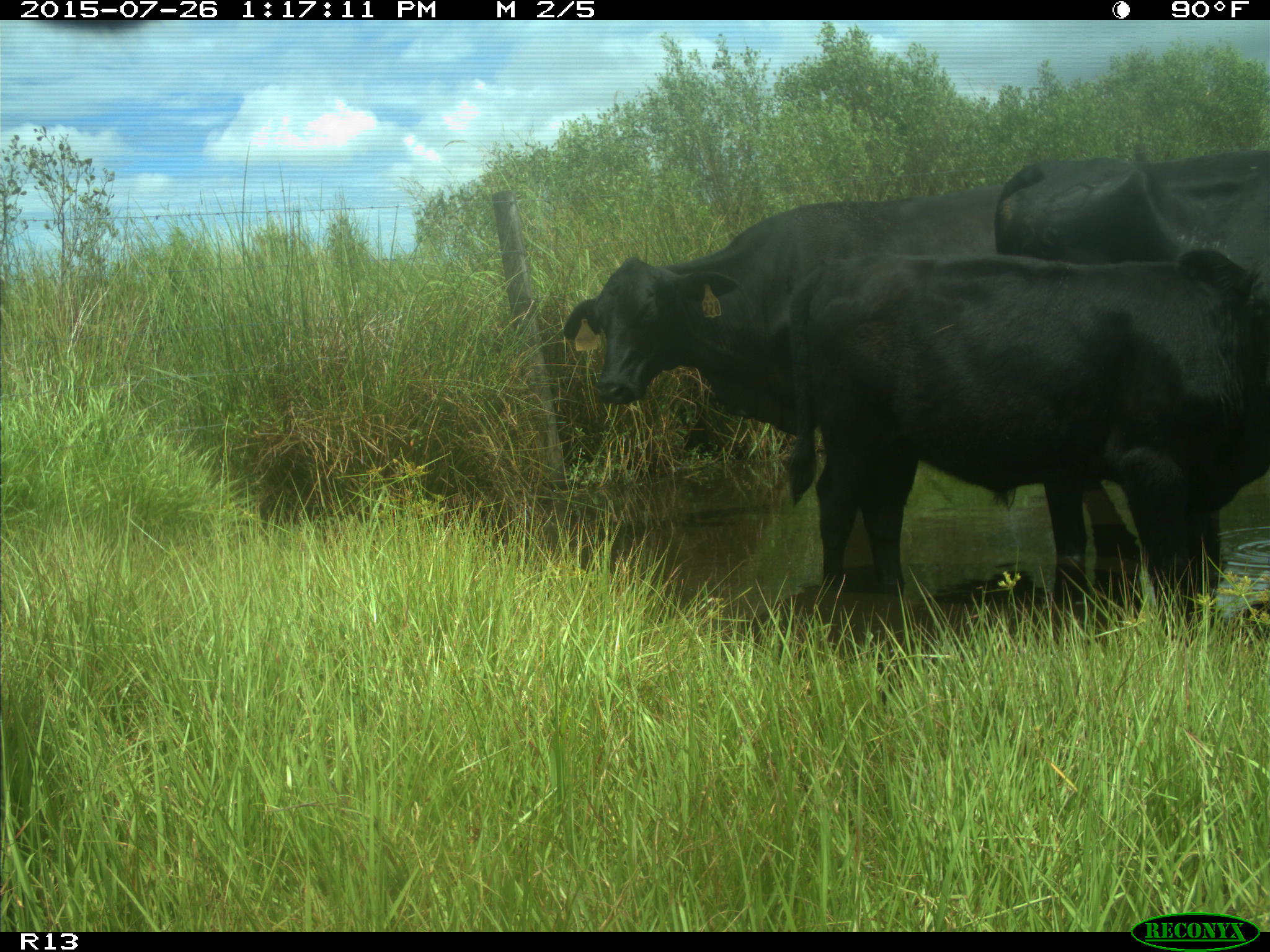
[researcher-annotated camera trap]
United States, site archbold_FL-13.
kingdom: Animalia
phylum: Chordata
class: Mammalia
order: Artiodactyla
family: Bovidae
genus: Bos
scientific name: Bos taurus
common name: domestic cow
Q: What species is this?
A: Bos taurus (domestic cow).